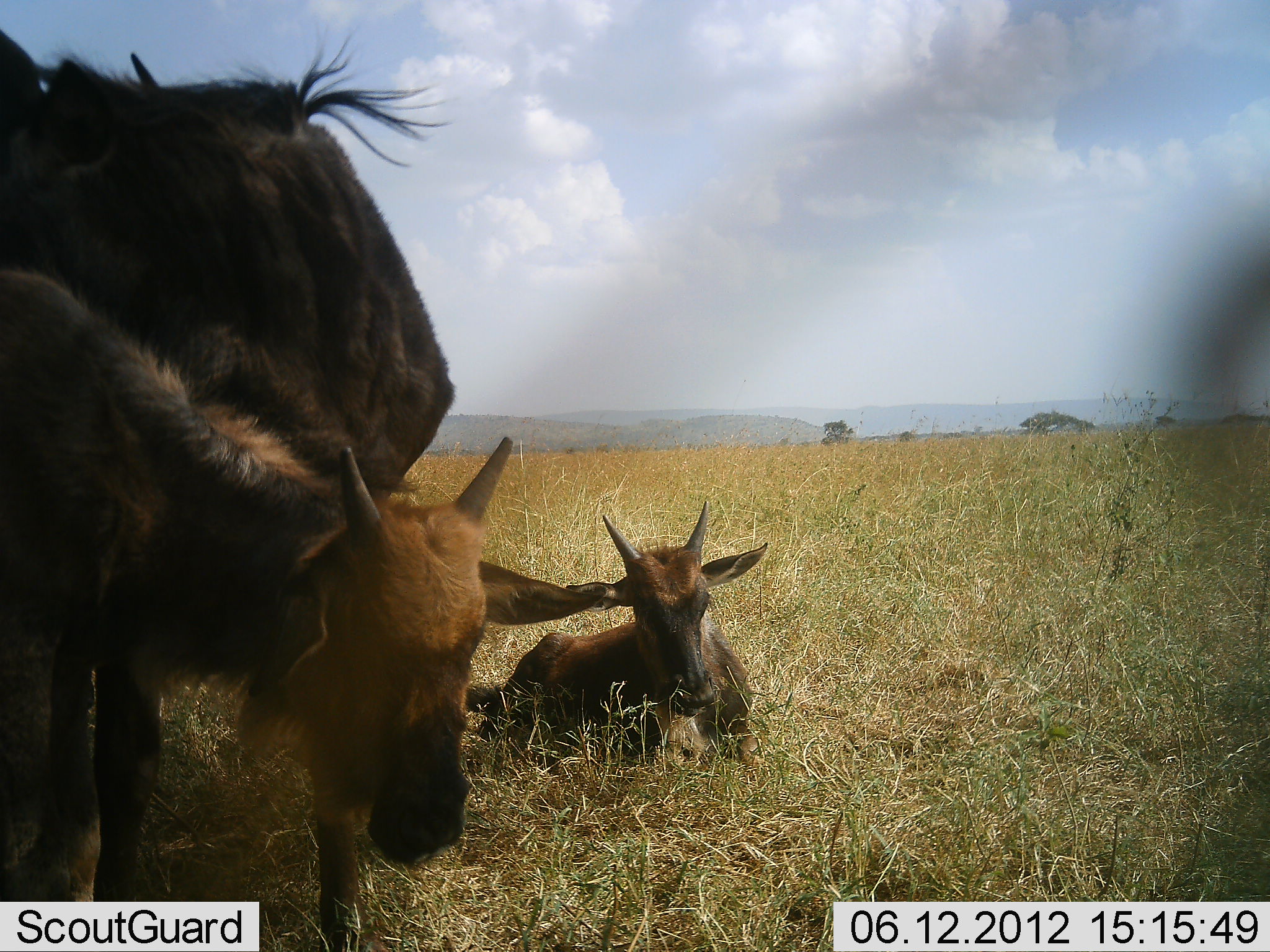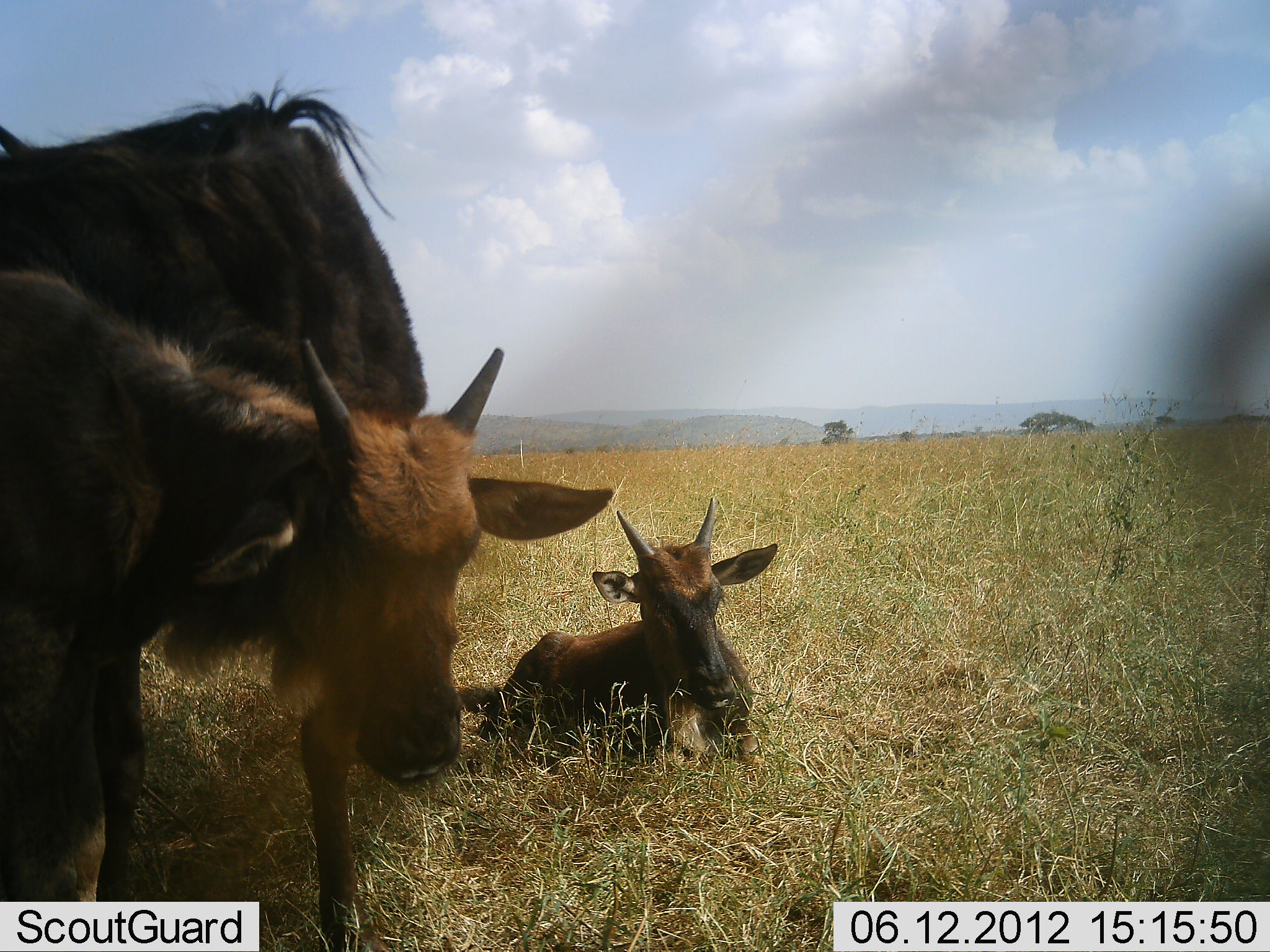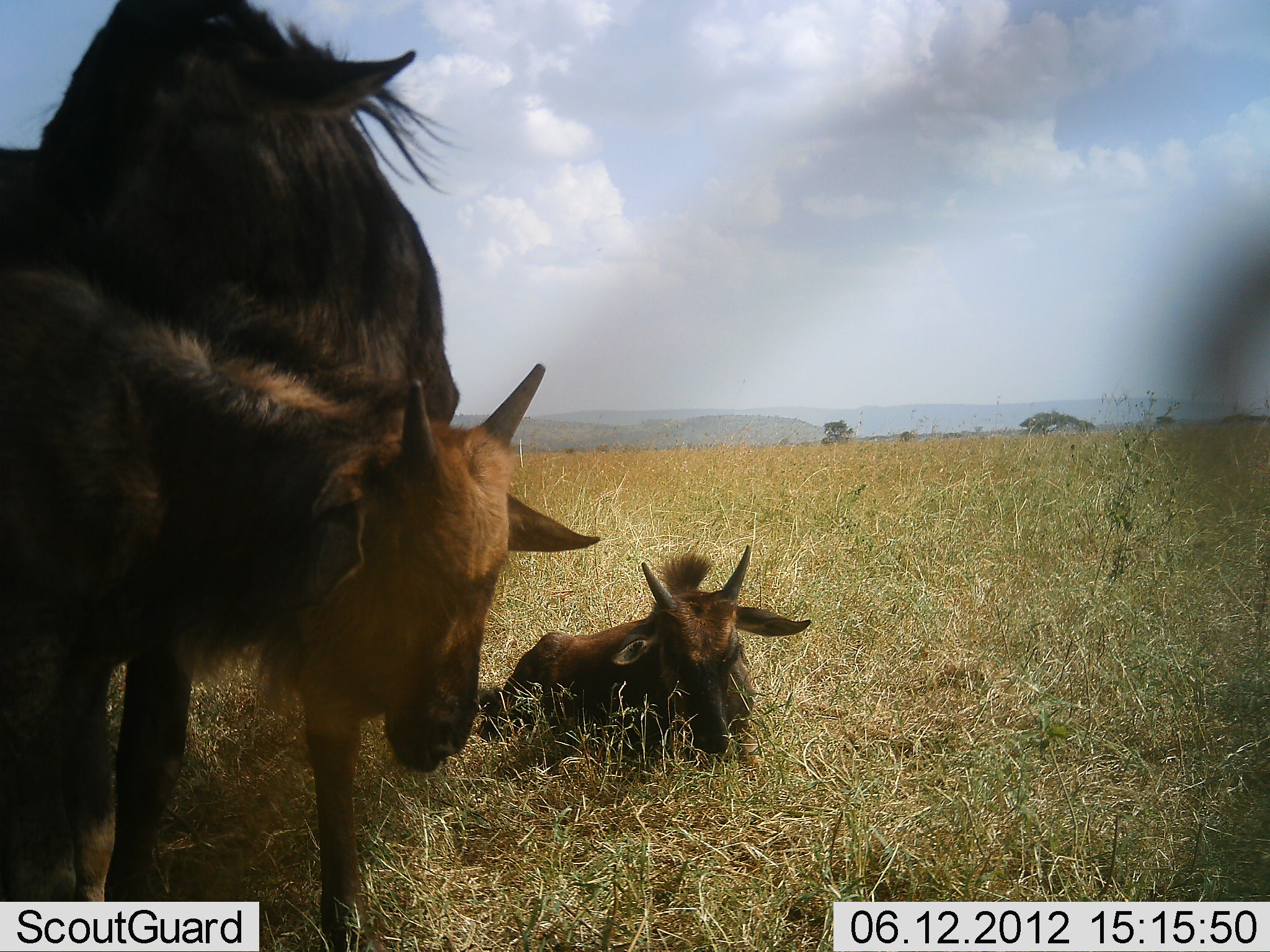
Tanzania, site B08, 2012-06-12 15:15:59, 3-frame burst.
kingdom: Animalia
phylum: Chordata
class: Mammalia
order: Artiodactyla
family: Bovidae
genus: Connochaetes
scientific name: Connochaetes taurinus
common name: blue wildebeest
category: wildebeest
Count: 3.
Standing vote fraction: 90%.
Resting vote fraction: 100%.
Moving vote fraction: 0%.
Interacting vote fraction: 10%.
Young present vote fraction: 100%.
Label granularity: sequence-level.